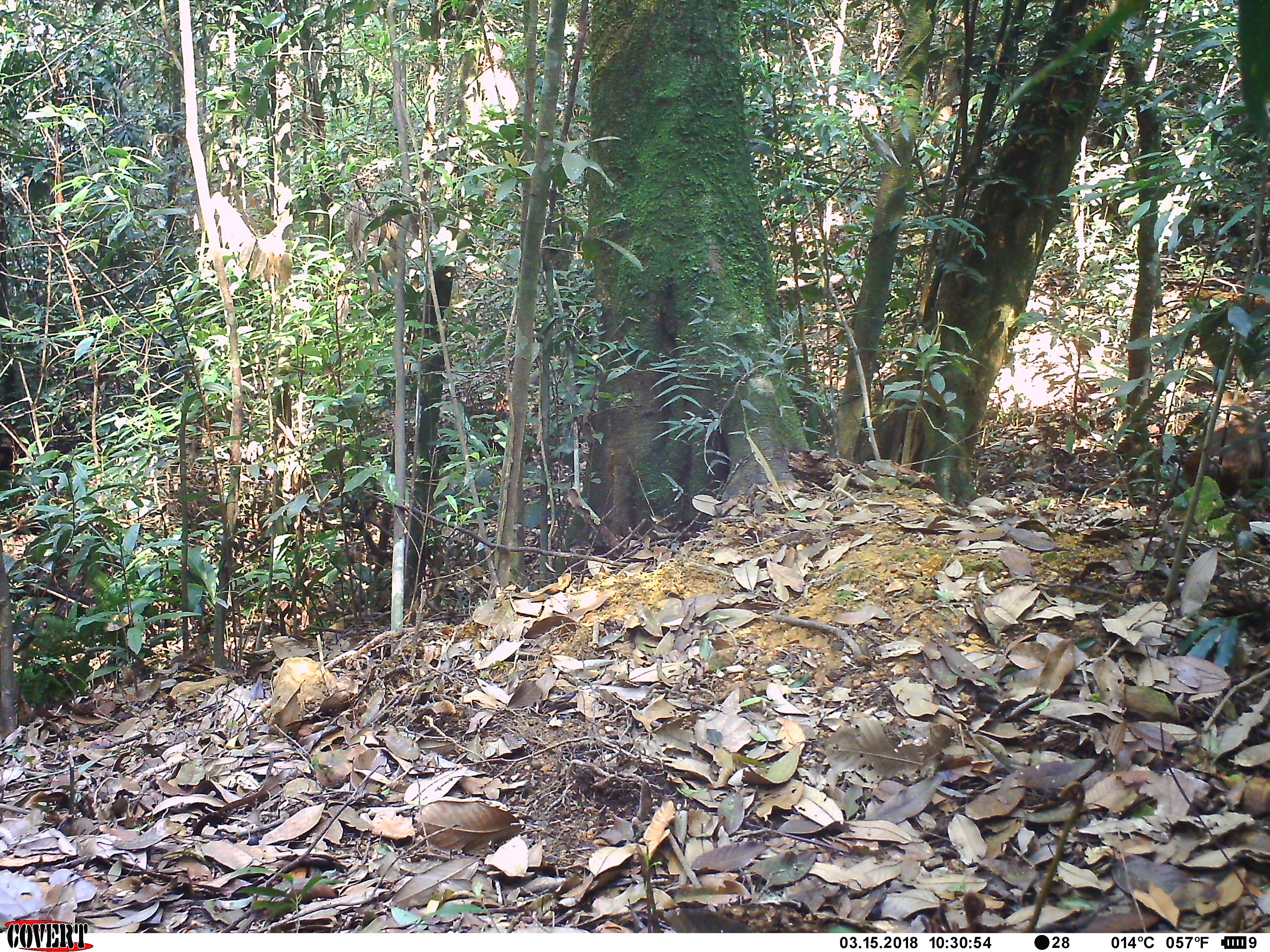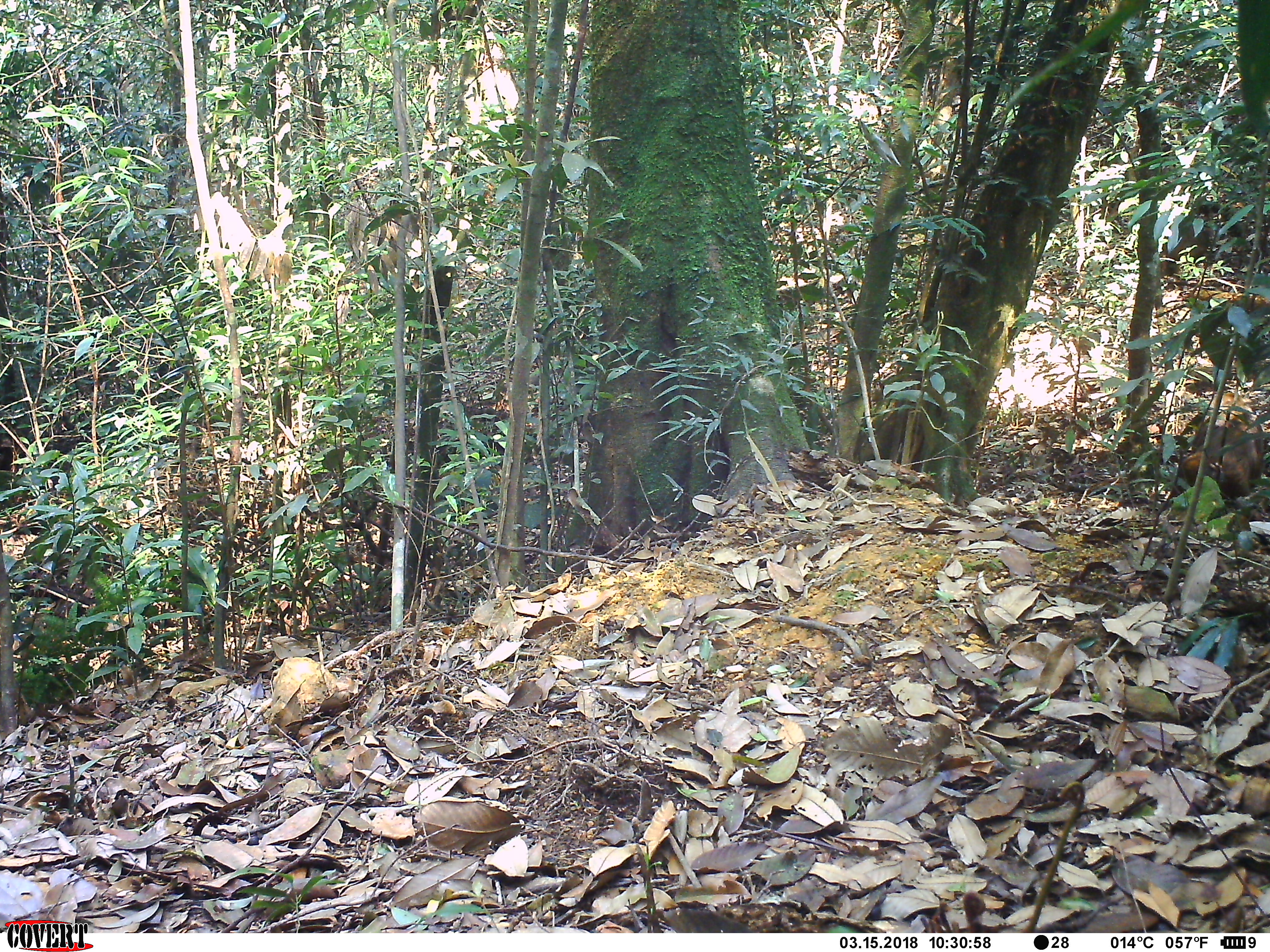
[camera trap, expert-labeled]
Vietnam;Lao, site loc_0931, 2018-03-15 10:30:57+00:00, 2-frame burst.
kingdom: Animalia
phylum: Chordata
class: Mammalia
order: Primates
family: Cercopithecidae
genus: Macaca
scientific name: Macaca arctoides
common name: stump-tailed macaque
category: stump tailed macaque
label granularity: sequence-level